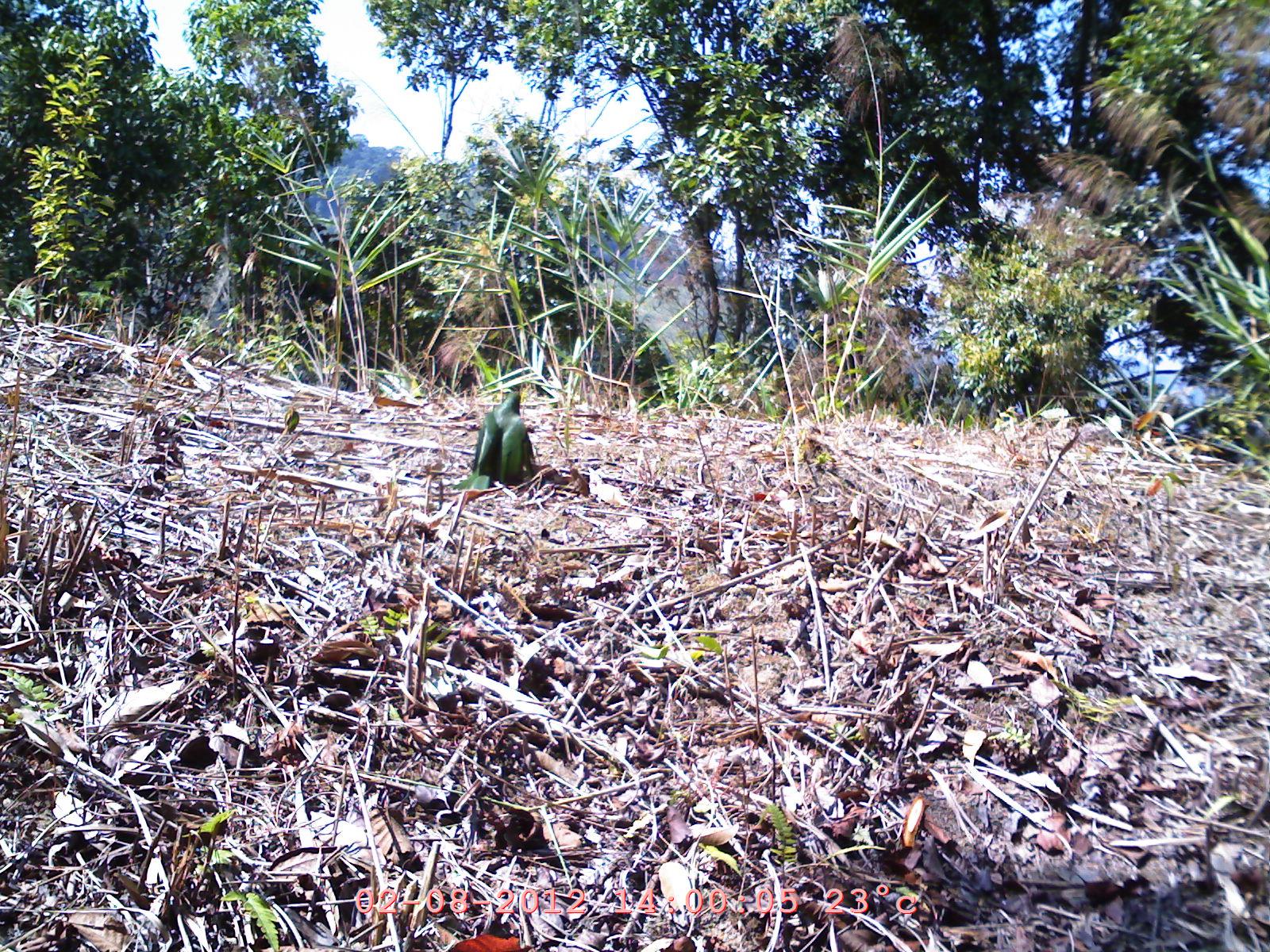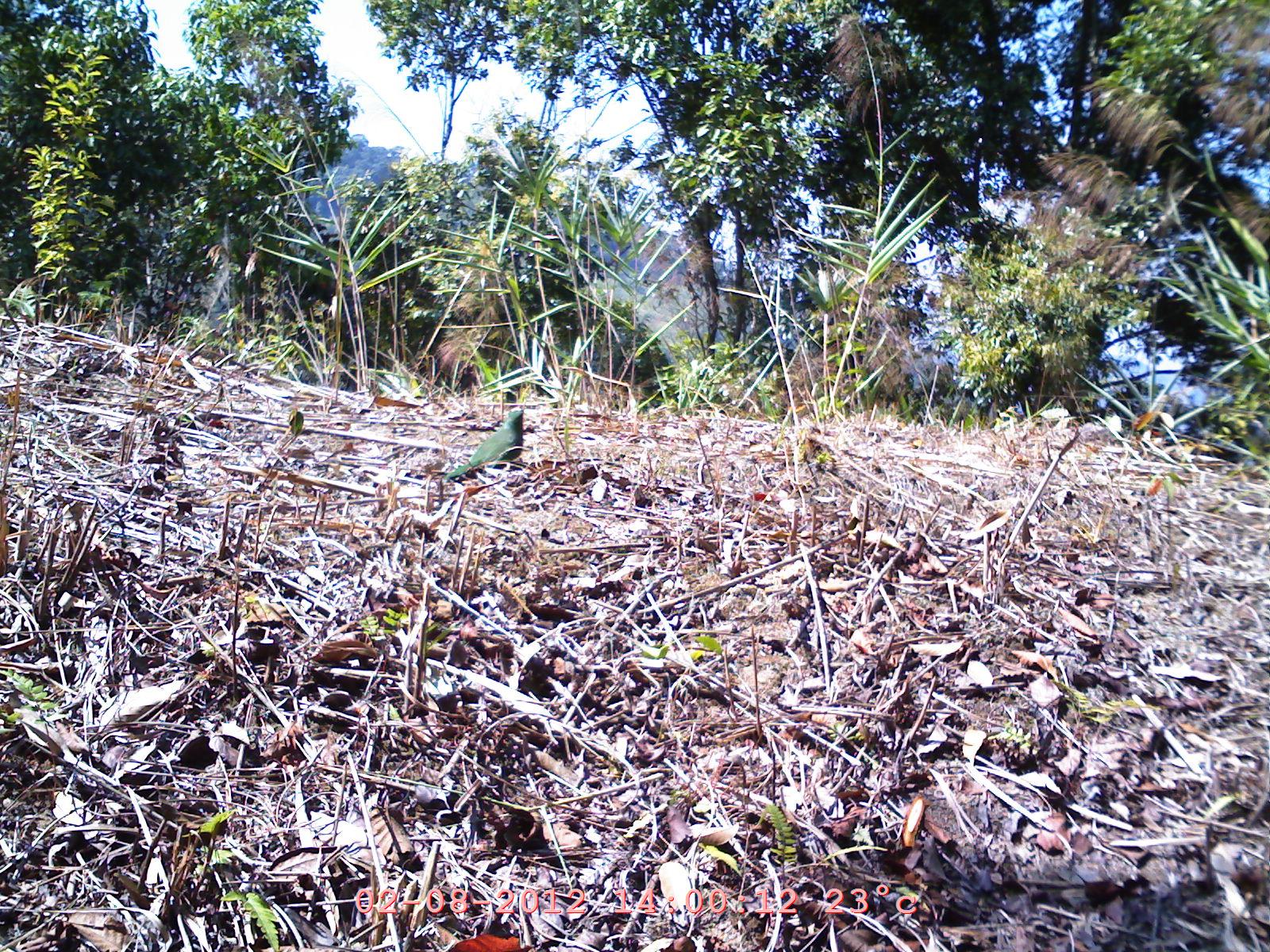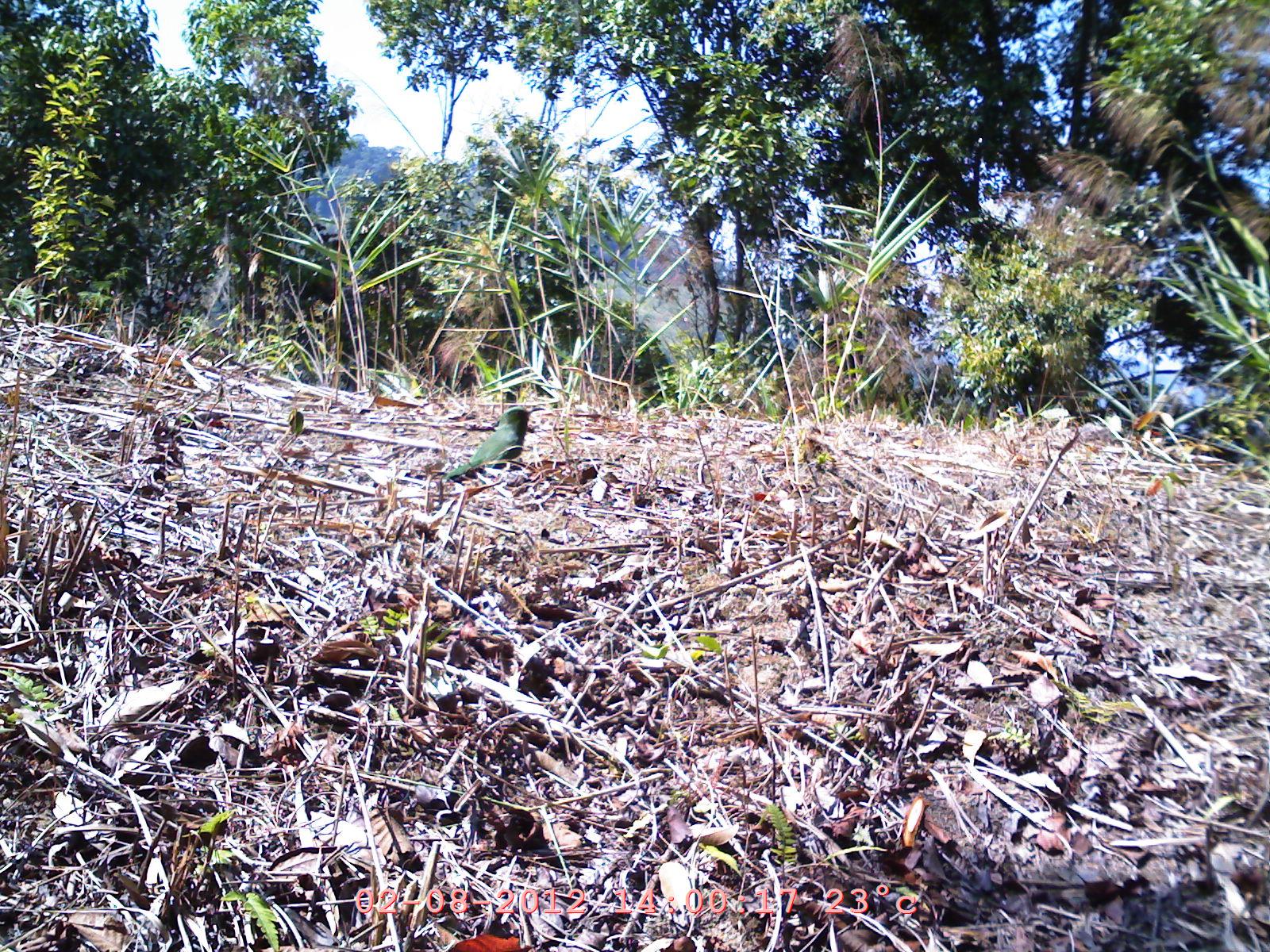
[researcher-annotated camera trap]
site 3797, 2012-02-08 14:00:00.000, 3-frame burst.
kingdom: Animalia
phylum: Chordata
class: Aves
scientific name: Aves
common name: bird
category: unknown bird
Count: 1.